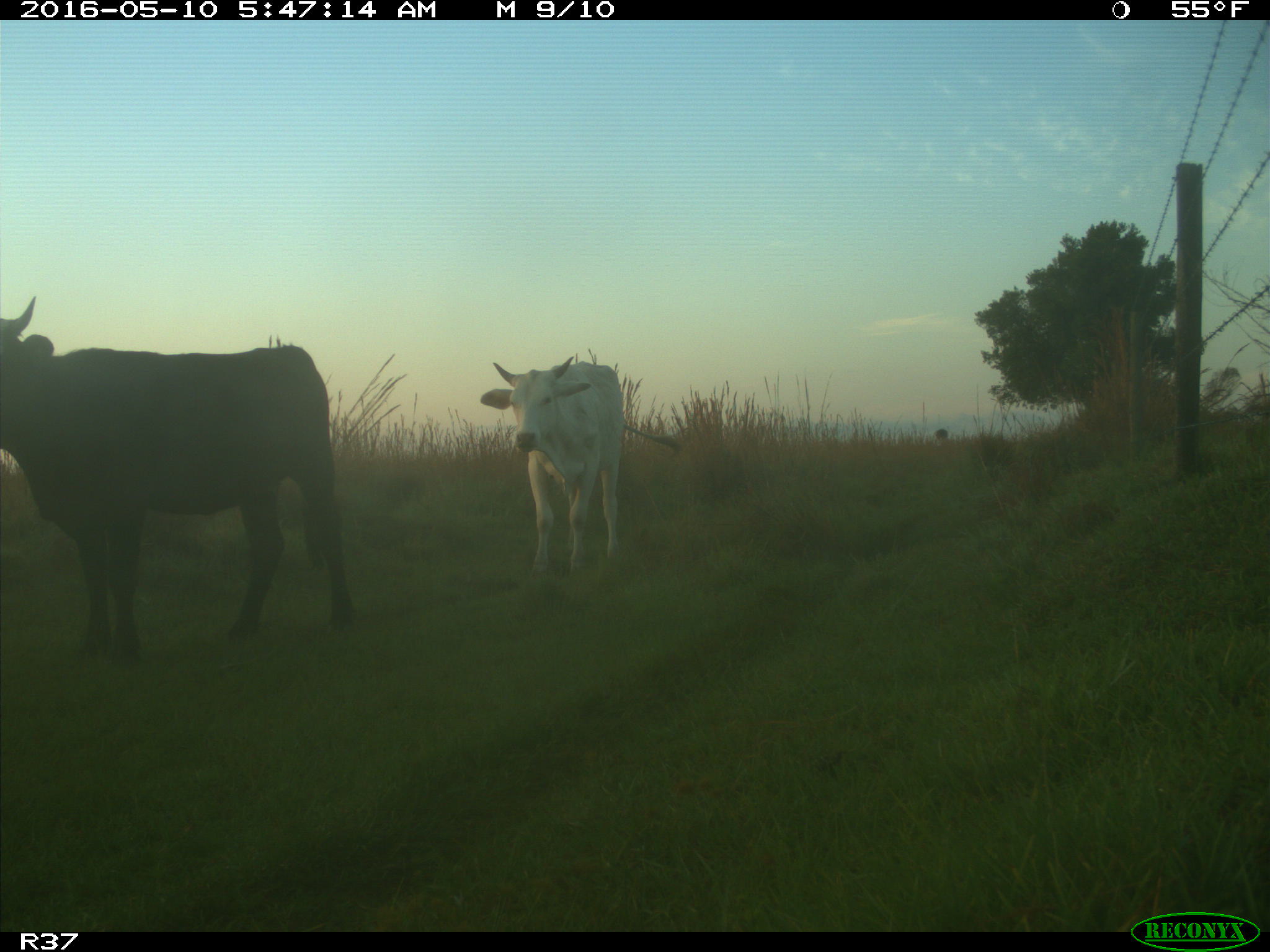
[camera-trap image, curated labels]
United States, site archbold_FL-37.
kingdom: Animalia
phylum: Chordata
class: Mammalia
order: Artiodactyla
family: Bovidae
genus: Bos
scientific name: Bos taurus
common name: domestic cow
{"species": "Bos taurus (domestic cow)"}